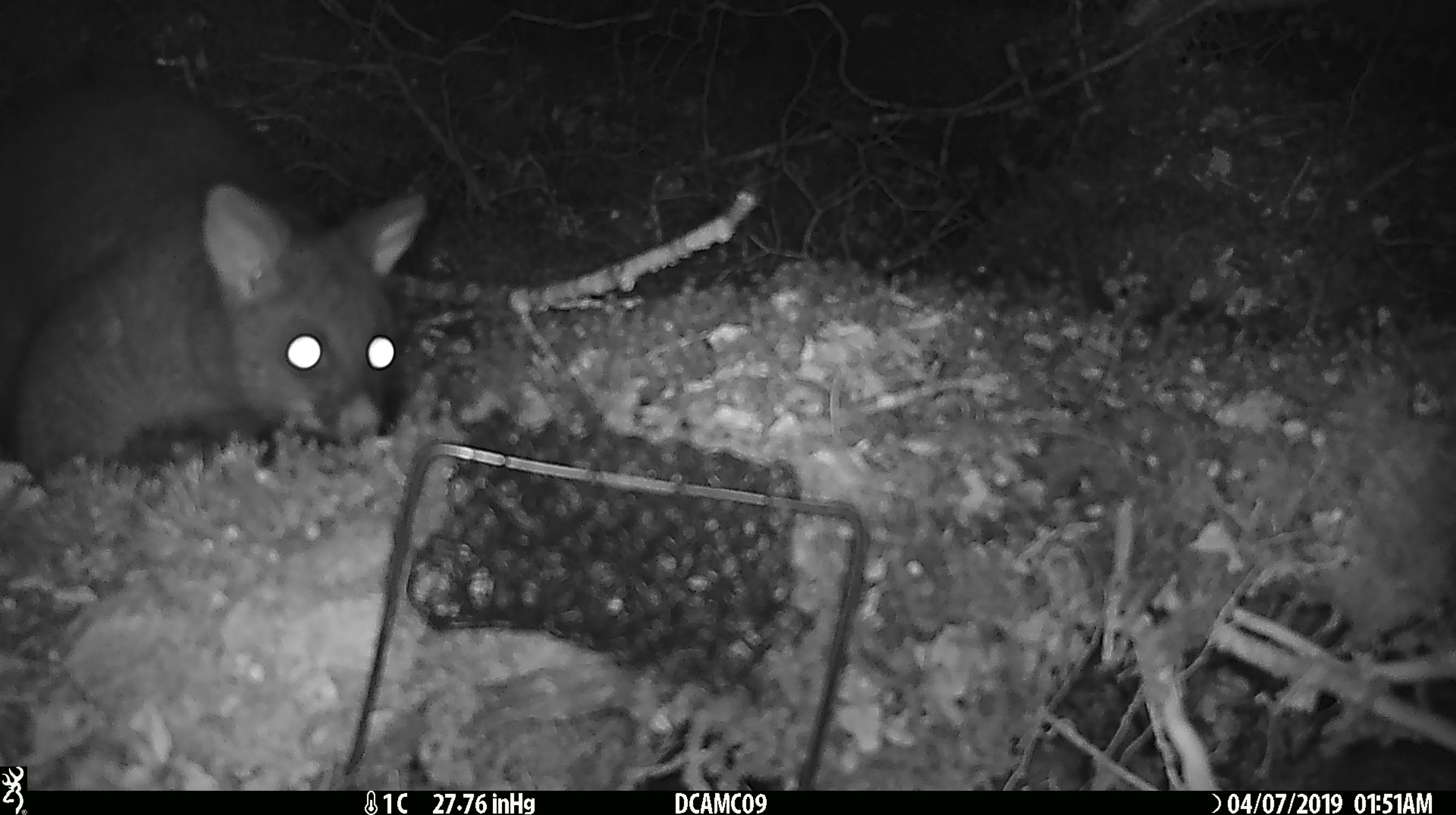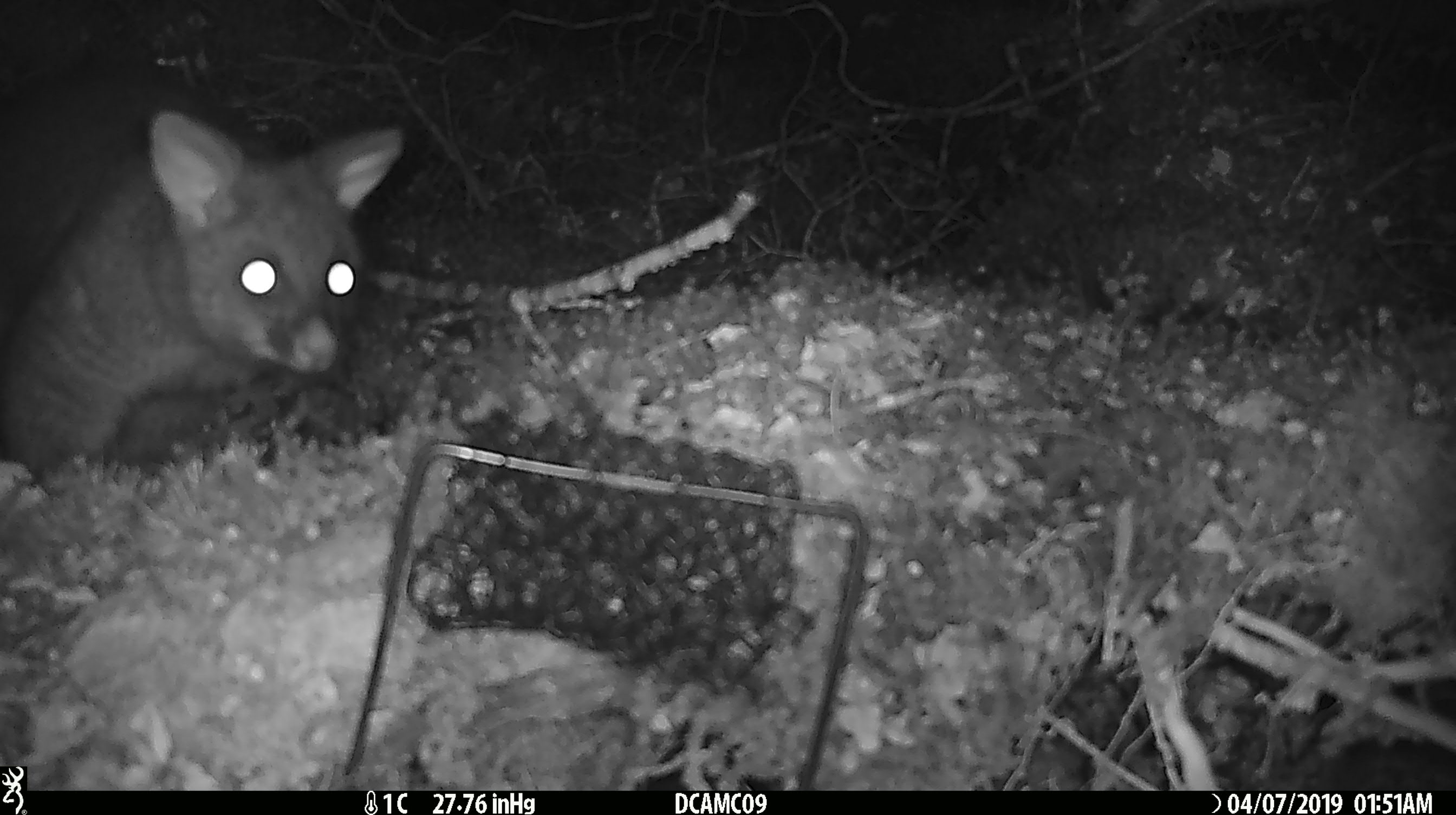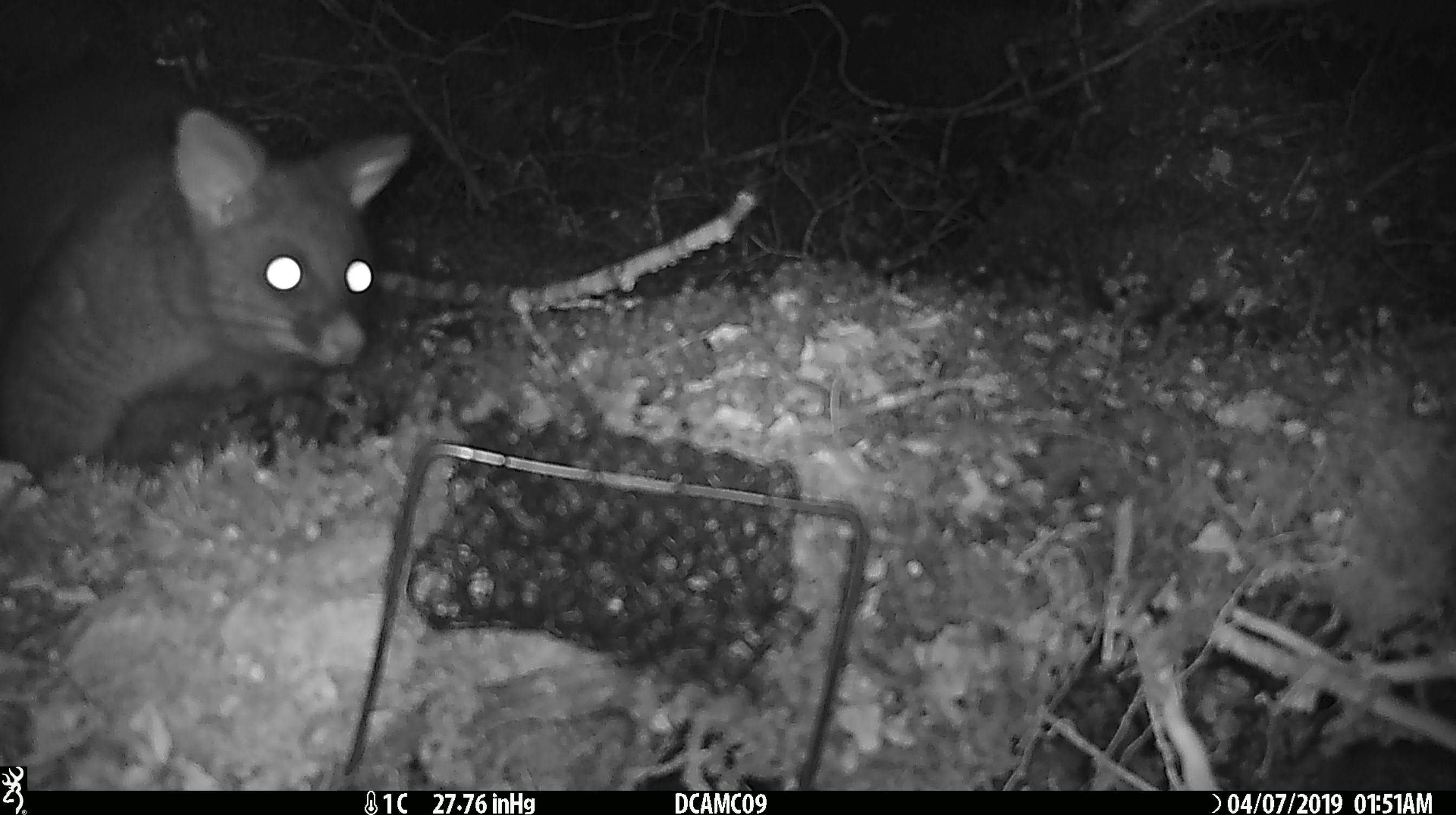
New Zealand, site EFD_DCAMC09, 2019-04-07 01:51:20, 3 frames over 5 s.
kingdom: Animalia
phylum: Chordata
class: Mammalia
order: Diprotodontia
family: Phalangeridae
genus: Trichosurus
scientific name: Trichosurus vulpecula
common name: common brushtail possum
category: possum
Possum (common brushtail possum) (Trichosurus vulpecula).